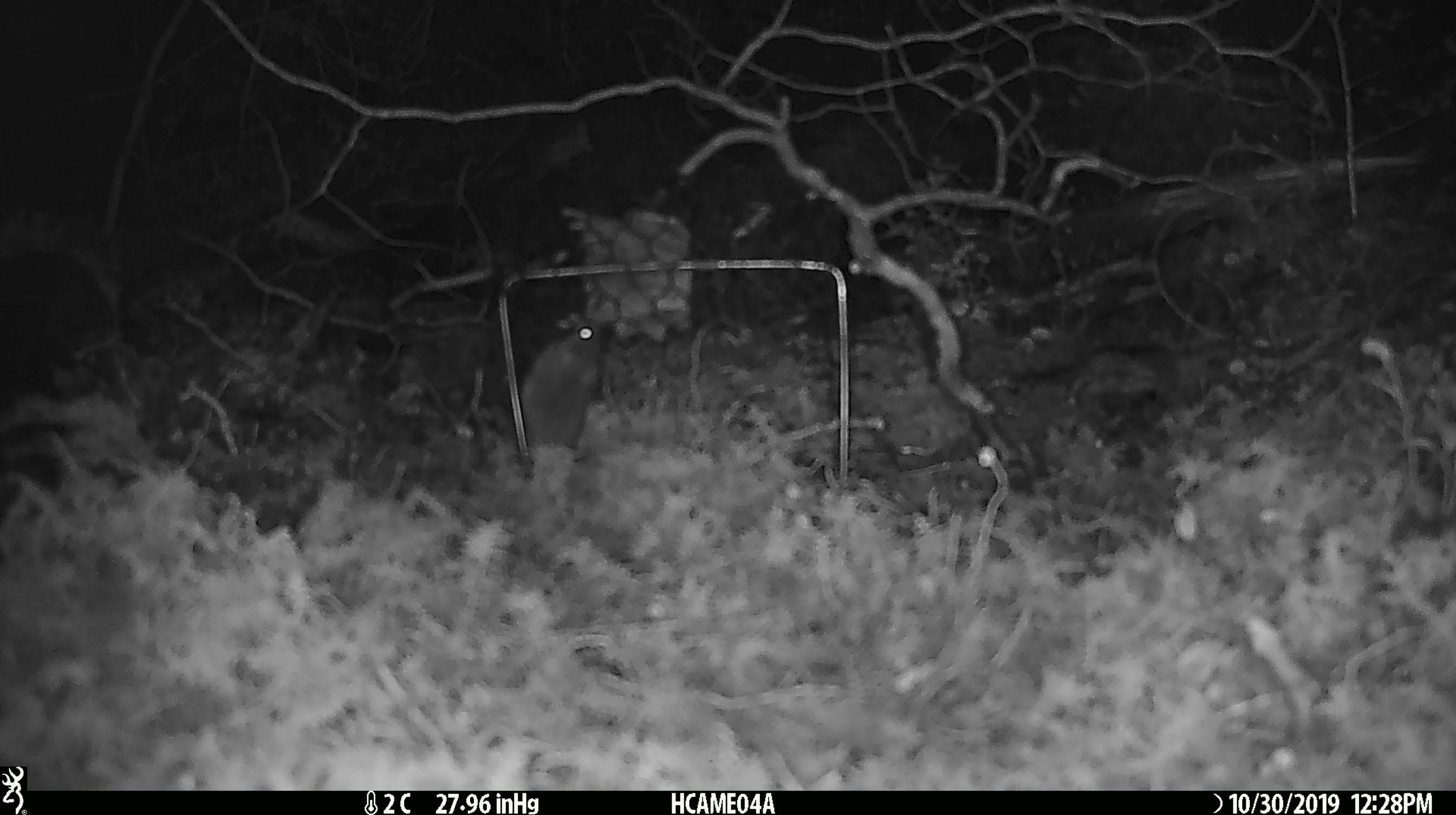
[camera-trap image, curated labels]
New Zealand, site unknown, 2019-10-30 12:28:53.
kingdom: Animalia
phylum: Chordata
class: Mammalia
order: Rodentia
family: Muridae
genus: Mus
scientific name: Mus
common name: mouse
Mouse (Mus).